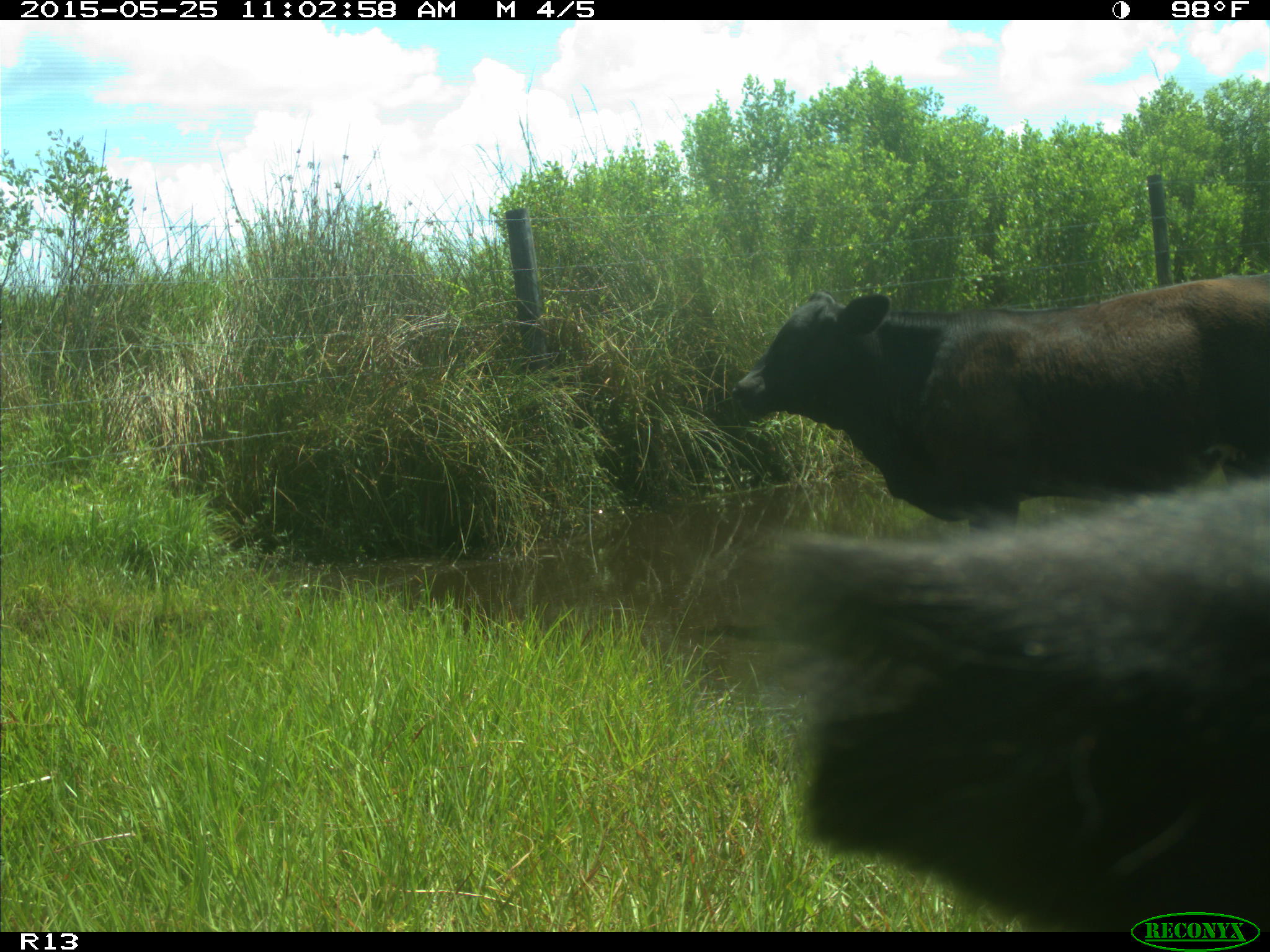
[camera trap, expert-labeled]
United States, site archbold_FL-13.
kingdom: Animalia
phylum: Chordata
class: Mammalia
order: Artiodactyla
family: Bovidae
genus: Bos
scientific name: Bos taurus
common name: domestic cow